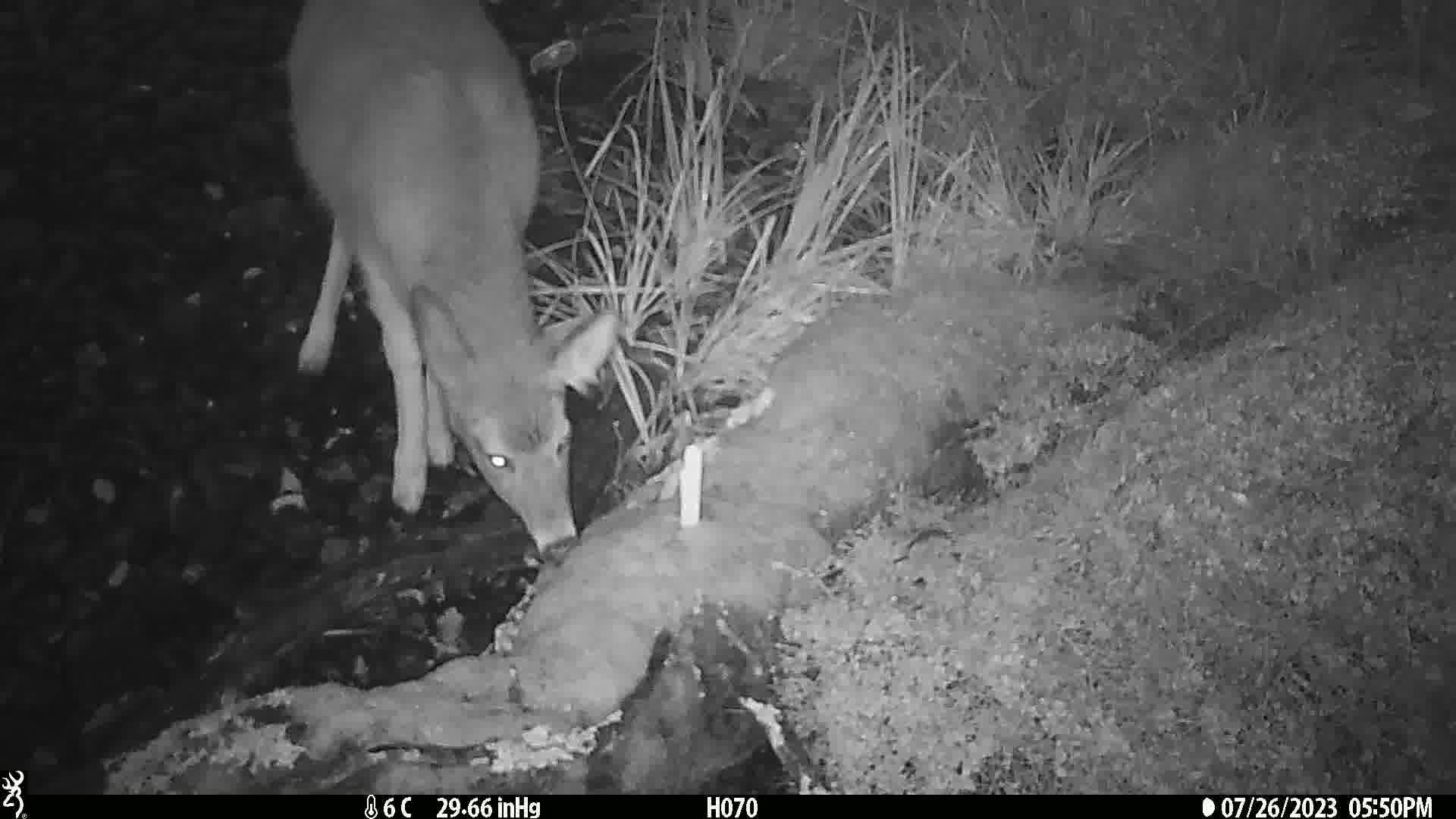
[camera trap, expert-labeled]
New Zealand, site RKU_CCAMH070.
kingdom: Animalia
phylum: Chordata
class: Mammalia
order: Artiodactyla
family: Cervidae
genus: Odocoileus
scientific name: Odocoileus virginianus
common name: white-tailed deer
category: white tailed deer